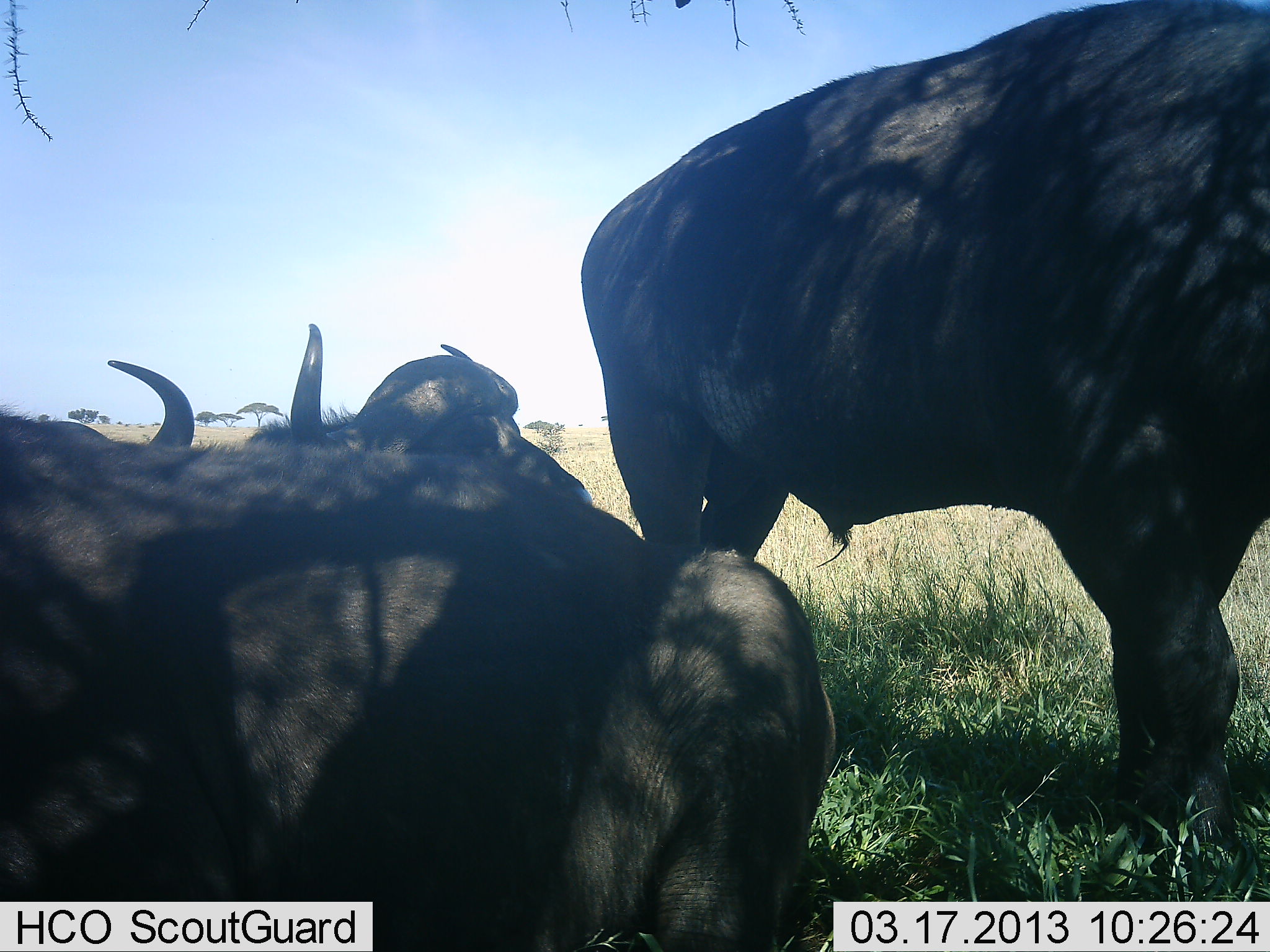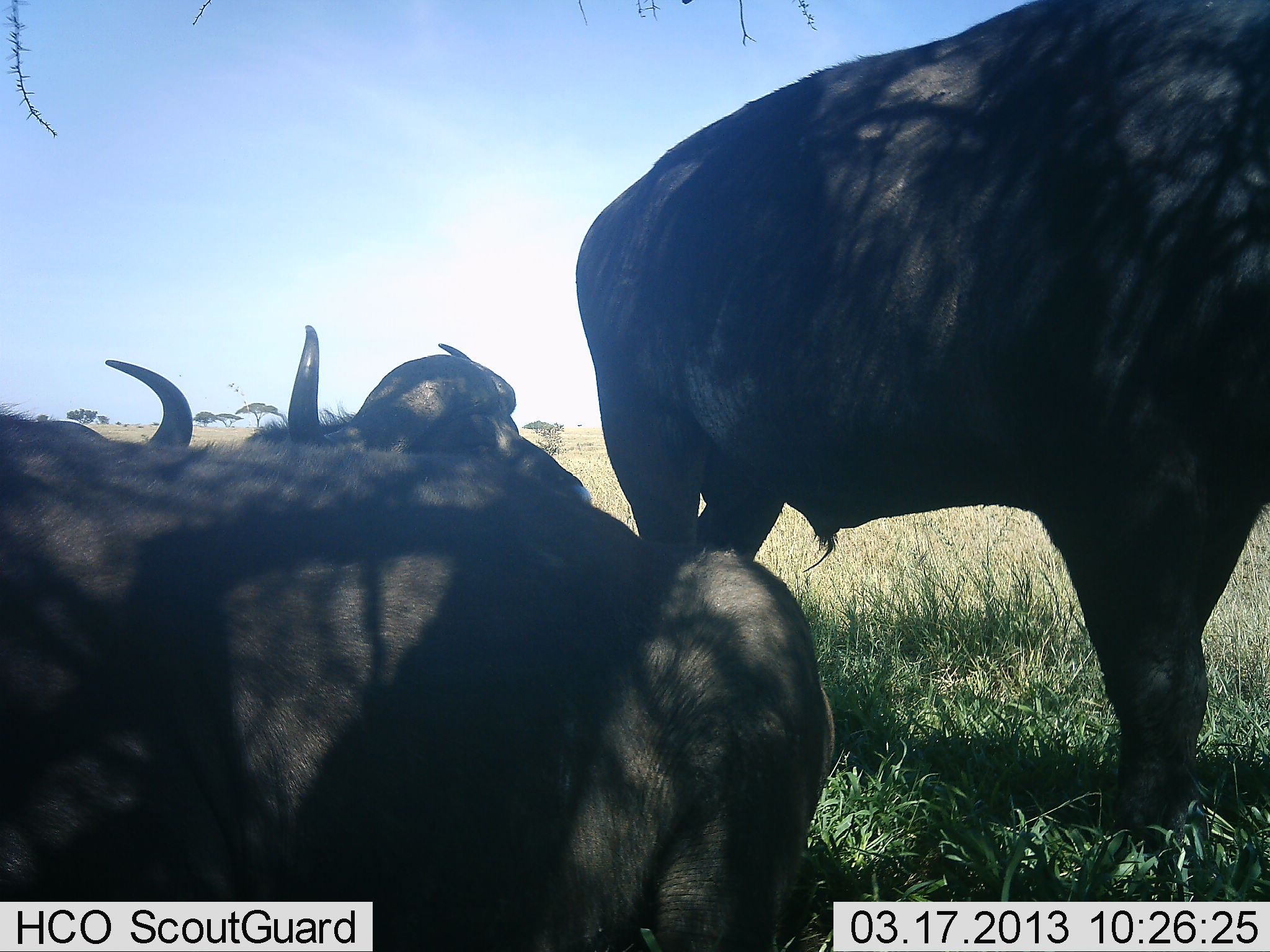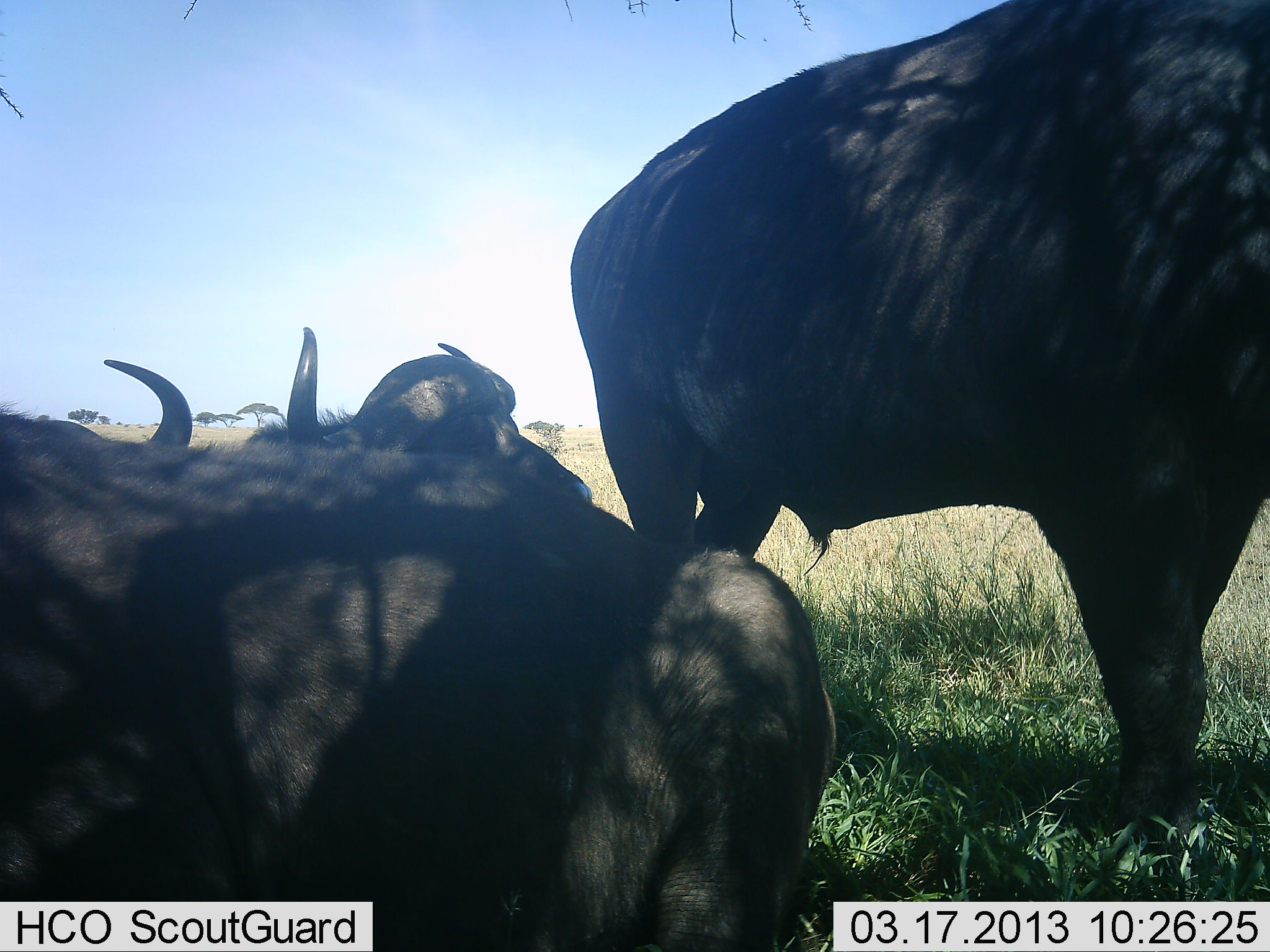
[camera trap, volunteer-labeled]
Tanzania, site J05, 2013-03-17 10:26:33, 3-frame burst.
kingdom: Animalia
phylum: Chordata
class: Mammalia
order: Artiodactyla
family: Bovidae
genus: Syncerus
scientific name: Syncerus caffer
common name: cape buffalo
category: buffalo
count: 3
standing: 67%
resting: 100%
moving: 0%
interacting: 3%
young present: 0%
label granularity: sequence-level